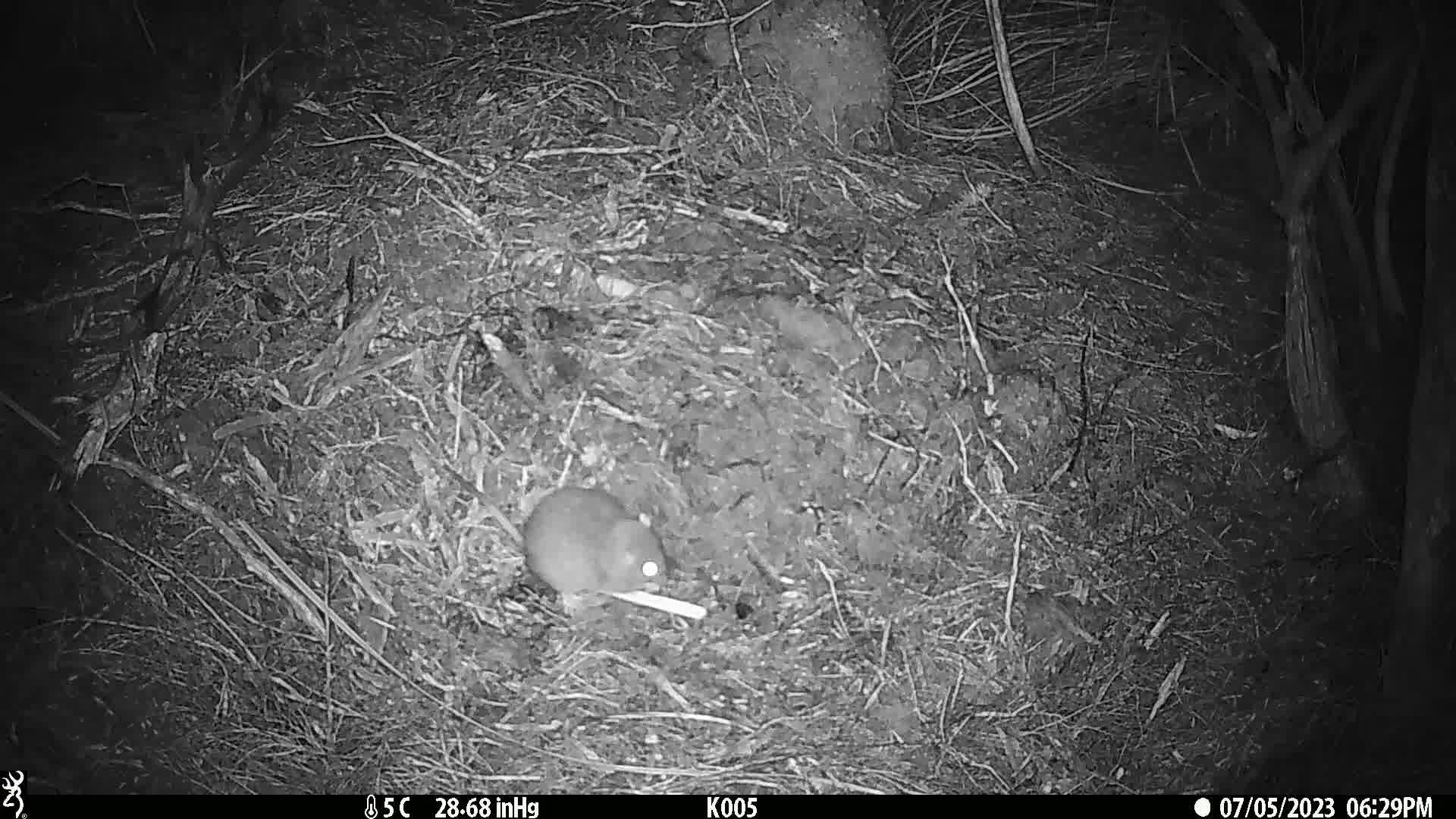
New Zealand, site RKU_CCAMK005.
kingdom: Animalia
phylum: Chordata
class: Mammalia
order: Rodentia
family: Muridae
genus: Rattus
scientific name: Rattus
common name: rat